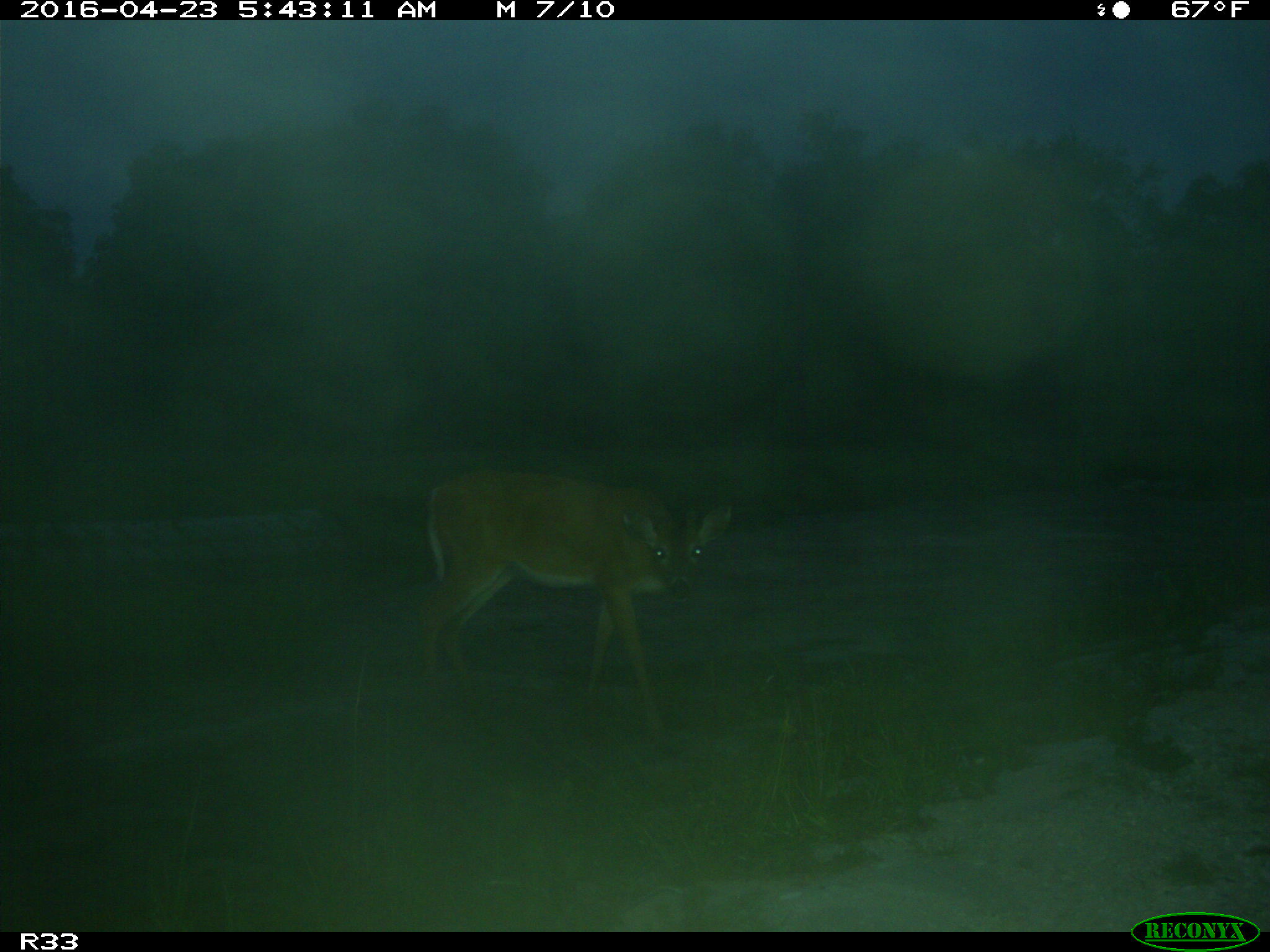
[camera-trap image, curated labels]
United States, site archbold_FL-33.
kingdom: Animalia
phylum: Chordata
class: Mammalia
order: Artiodactyla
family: Cervidae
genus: Odocoileus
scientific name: Odocoileus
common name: deer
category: unidentified deer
Unidentified deer (deer) (Odocoileus).